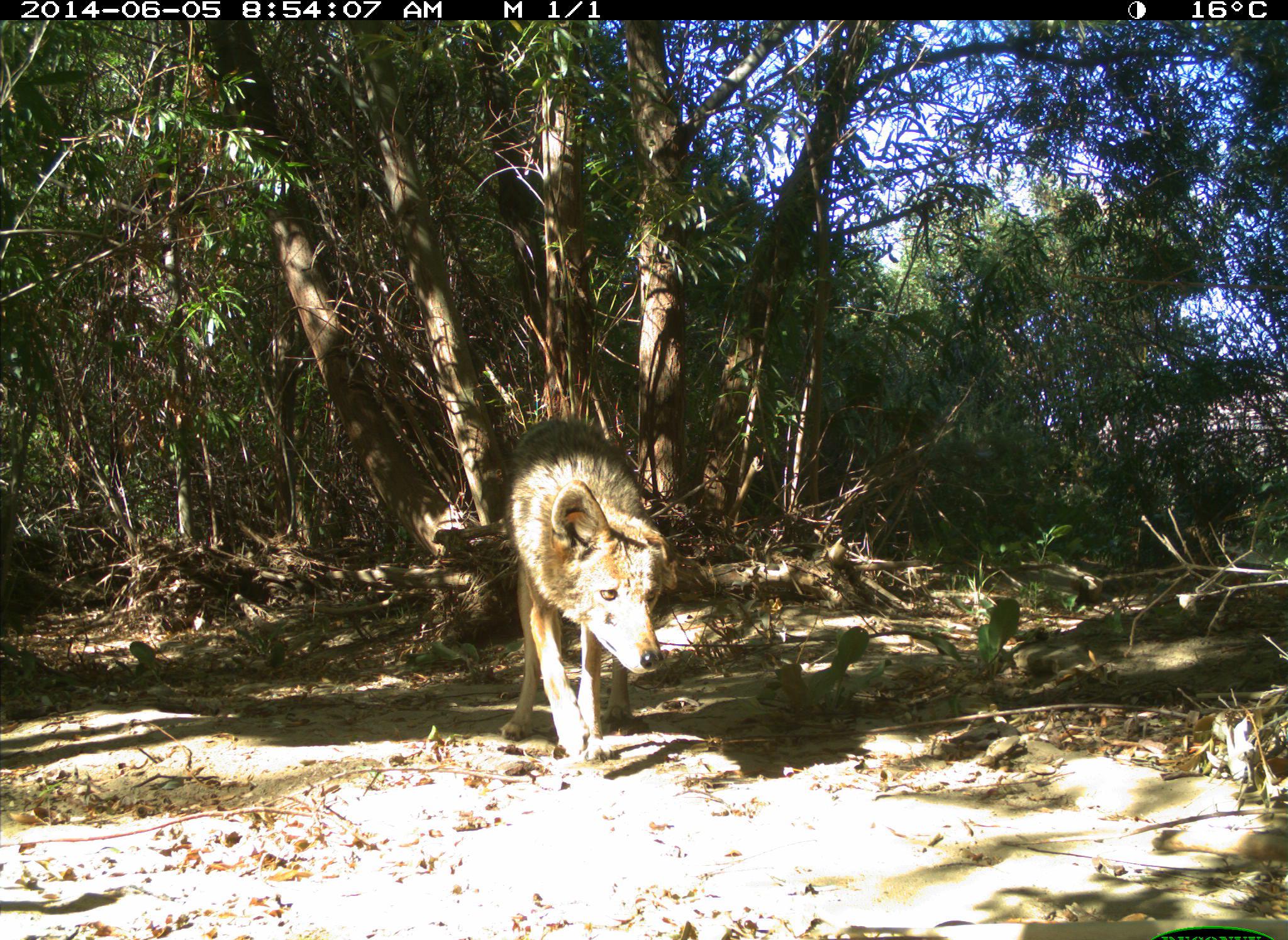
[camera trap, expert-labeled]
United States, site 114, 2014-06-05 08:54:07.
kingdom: Animalia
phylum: Chordata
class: Mammalia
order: Carnivora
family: Canidae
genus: Canis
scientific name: Canis latrans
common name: coyote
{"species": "coyote (Canis latrans)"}